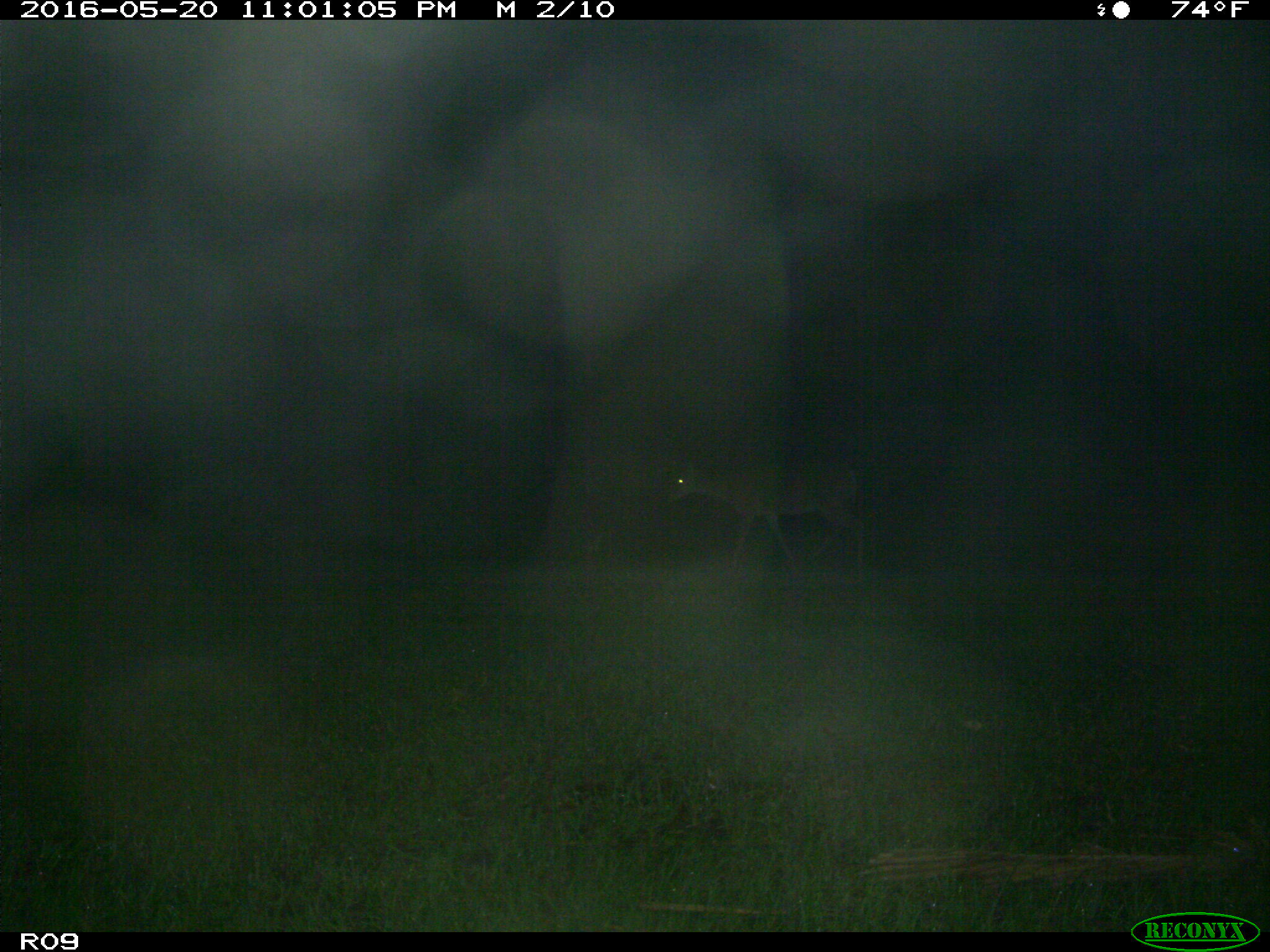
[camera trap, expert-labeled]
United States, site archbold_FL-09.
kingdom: Animalia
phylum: Chordata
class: Mammalia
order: Artiodactyla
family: Cervidae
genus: Odocoileus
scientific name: Odocoileus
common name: deer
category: unidentified deer